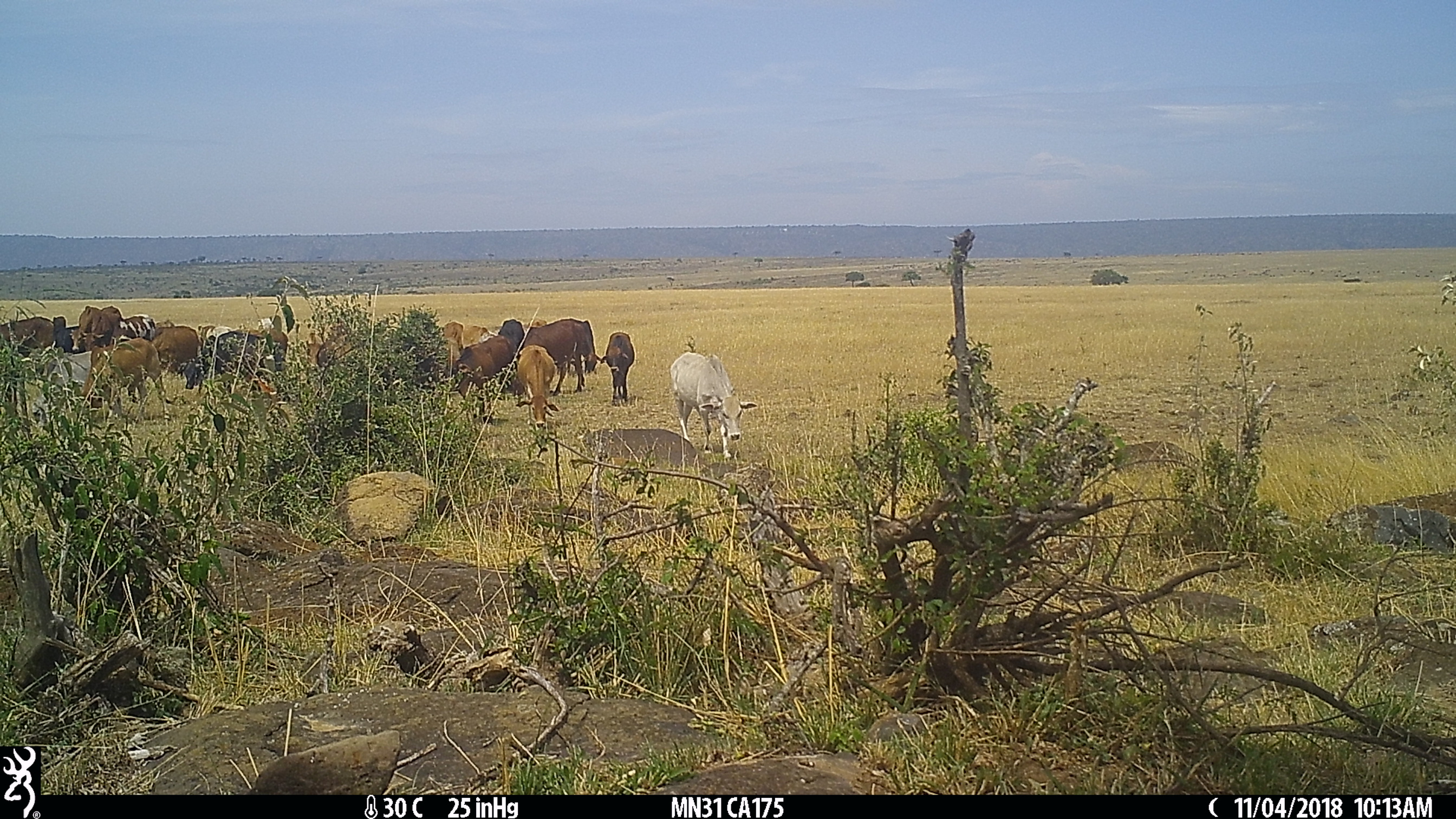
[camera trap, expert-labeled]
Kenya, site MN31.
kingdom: Animalia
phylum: Chordata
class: Mammalia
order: Artiodactyla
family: Bovidae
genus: Bos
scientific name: Bos taurus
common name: cattle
Cattle (Bos taurus).